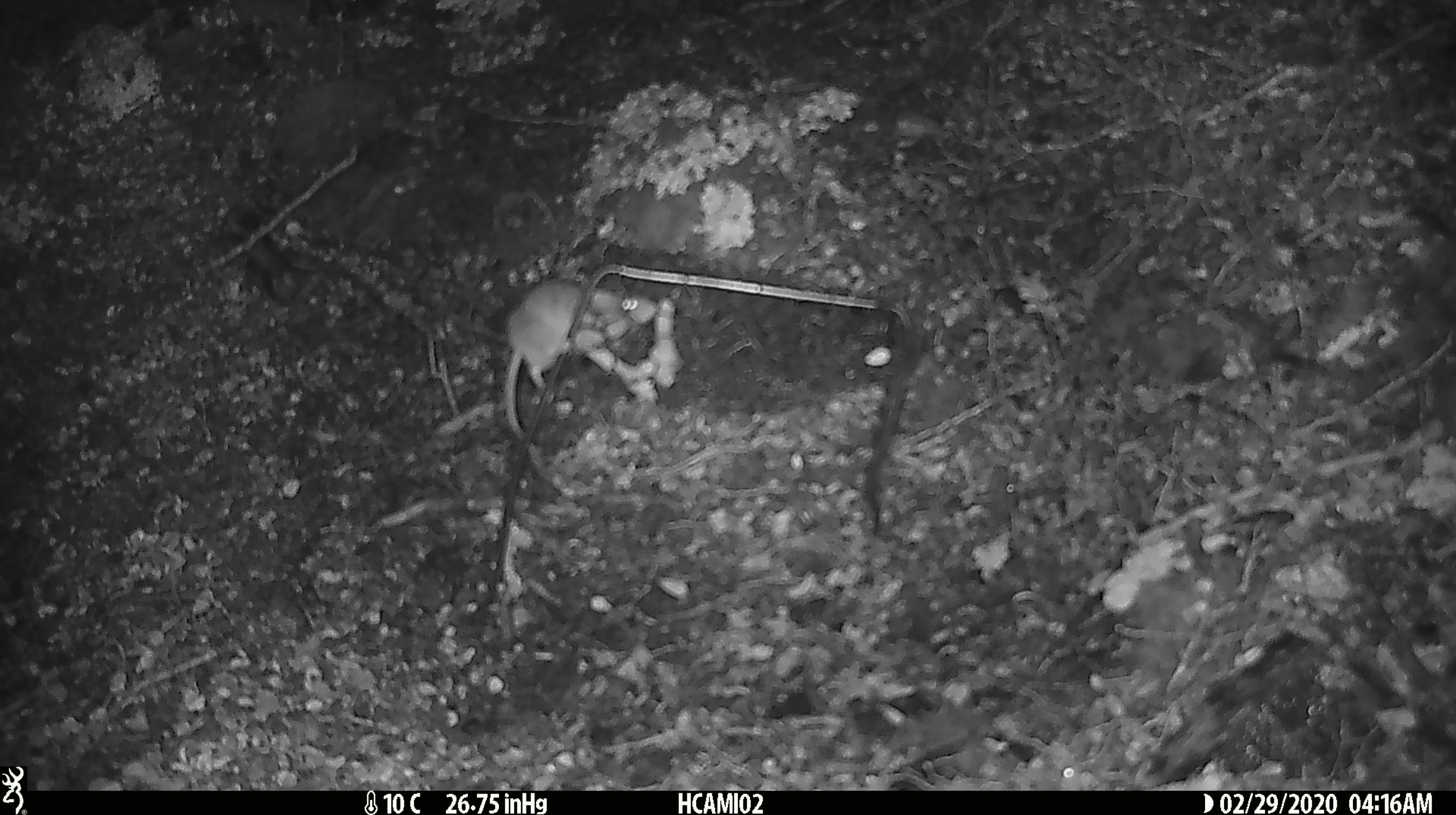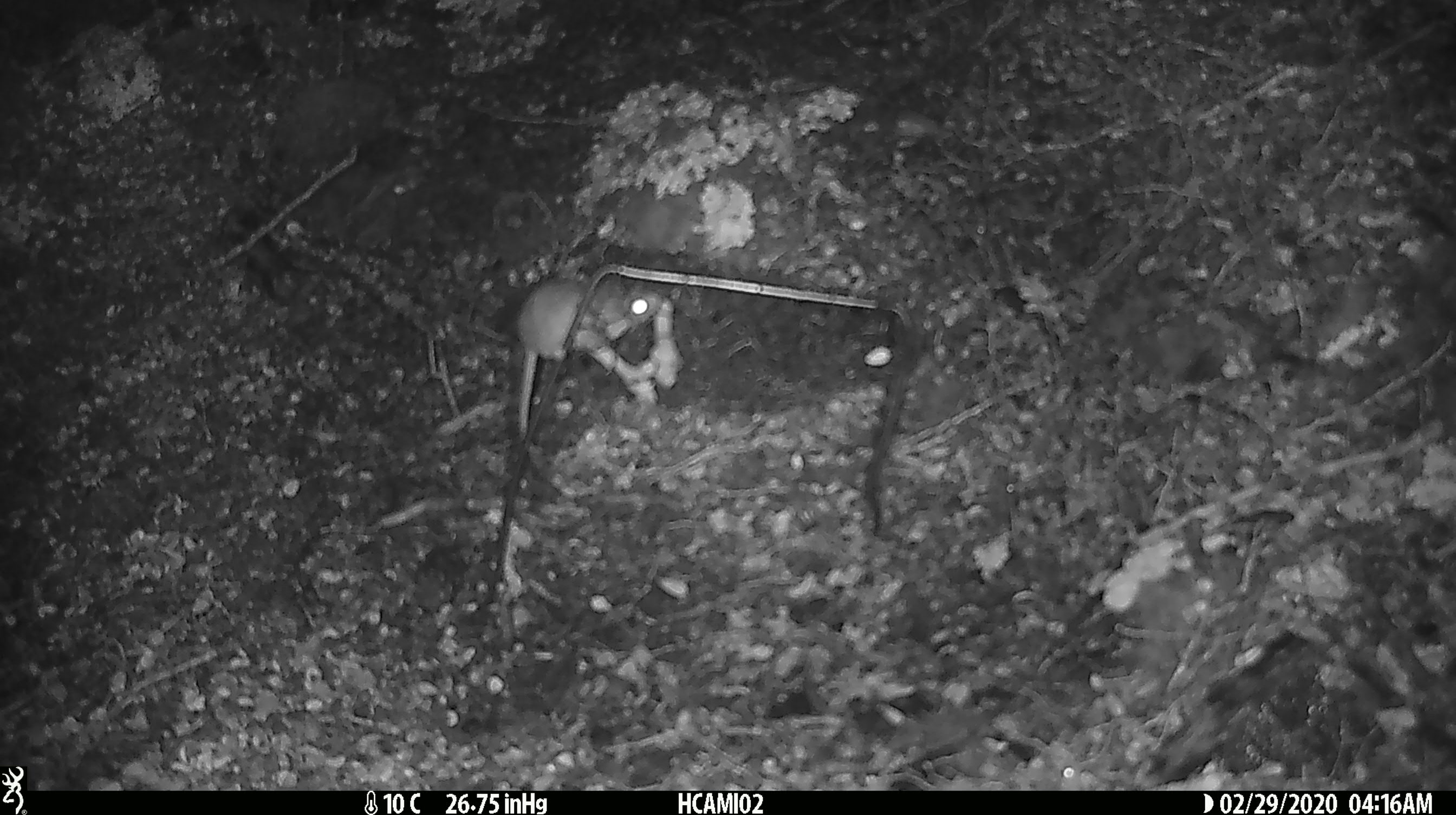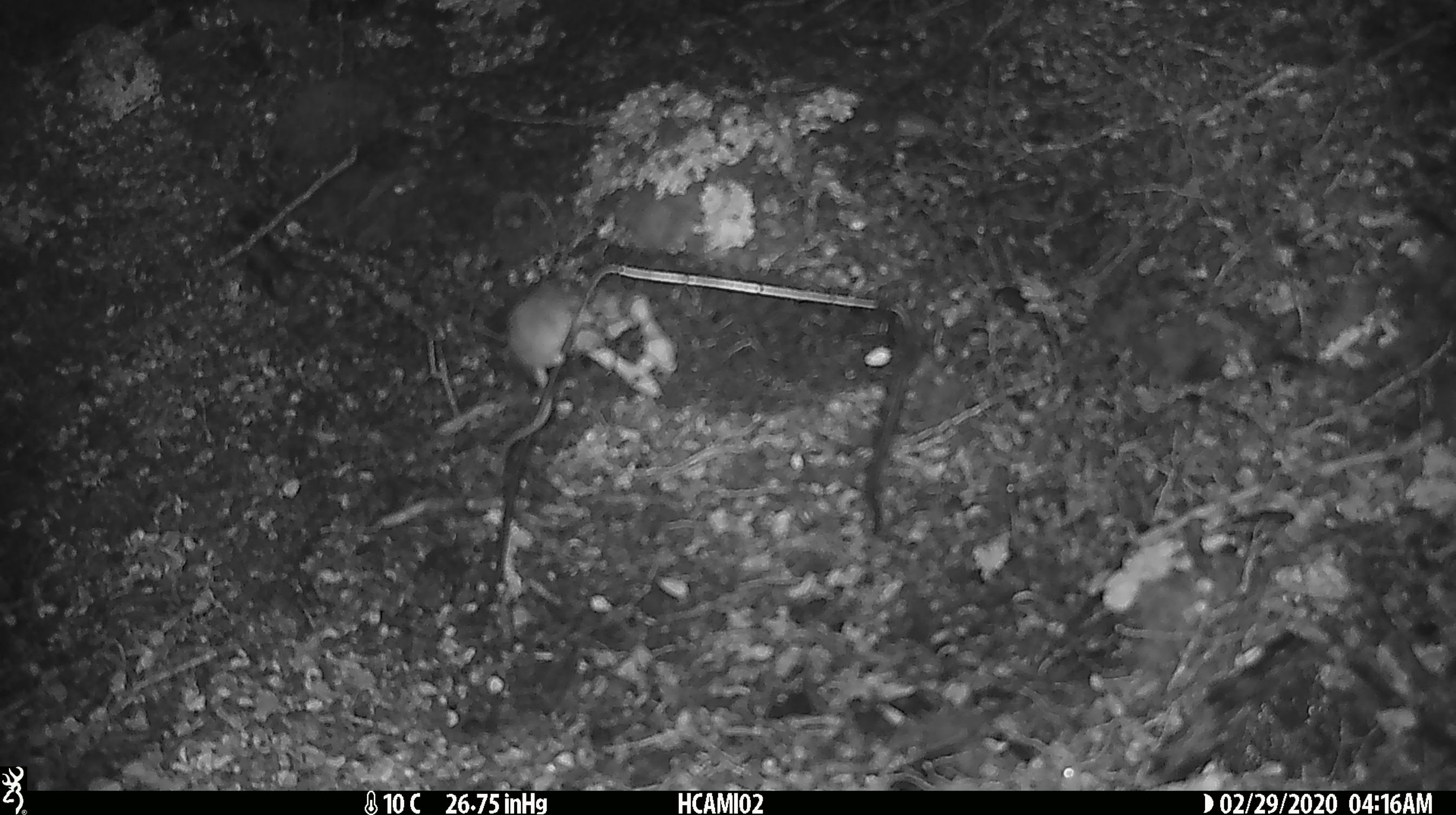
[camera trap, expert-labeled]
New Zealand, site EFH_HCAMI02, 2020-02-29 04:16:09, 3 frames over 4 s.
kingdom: Animalia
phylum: Chordata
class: Mammalia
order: Rodentia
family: Muridae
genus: Mus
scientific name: Mus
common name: mouse